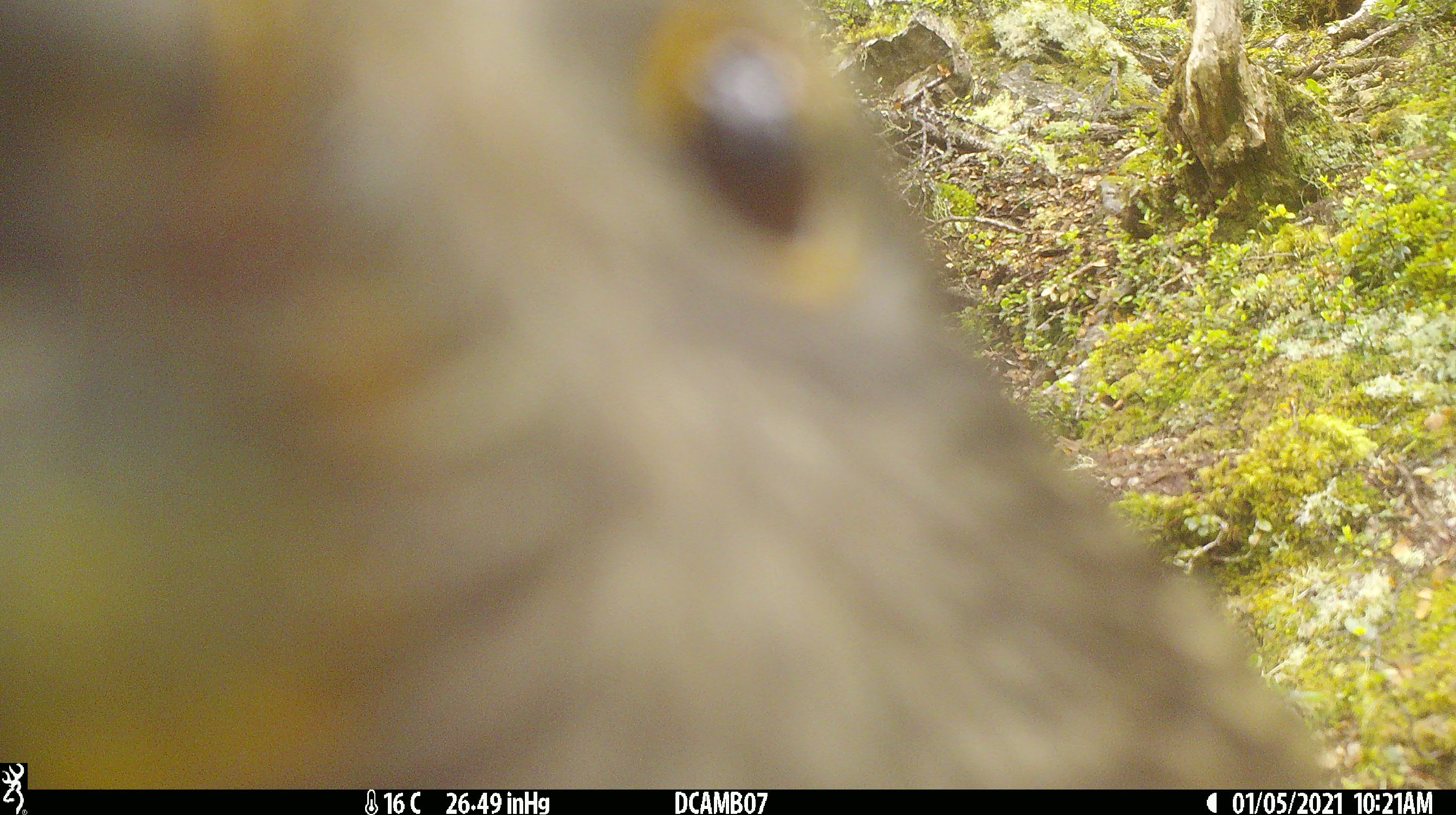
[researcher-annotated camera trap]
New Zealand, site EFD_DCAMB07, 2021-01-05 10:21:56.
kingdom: Animalia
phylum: Chordata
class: Aves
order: Psittaciformes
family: Strigopidae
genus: Nestor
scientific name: Nestor notabilis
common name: kea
Kea (Nestor notabilis).